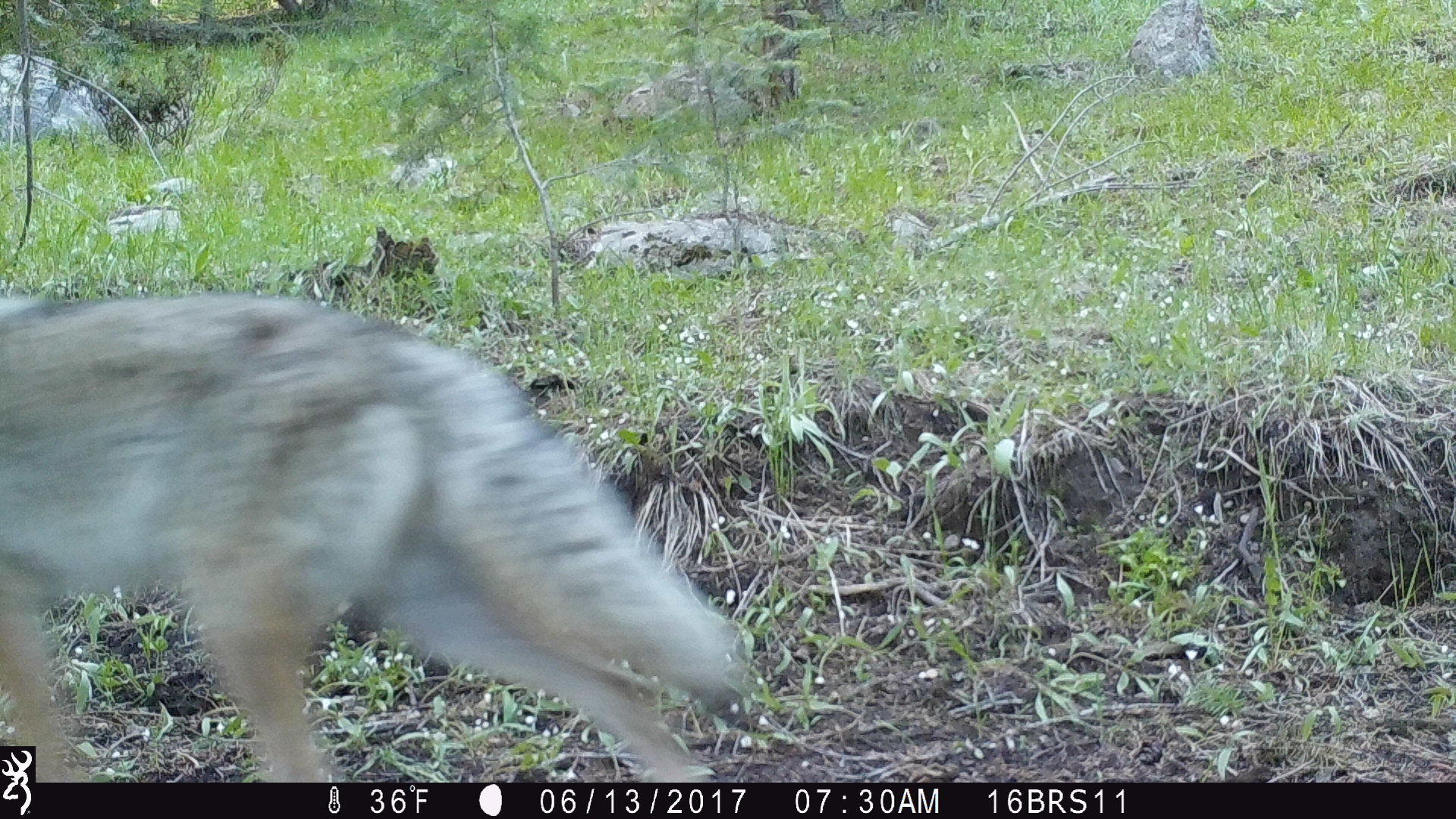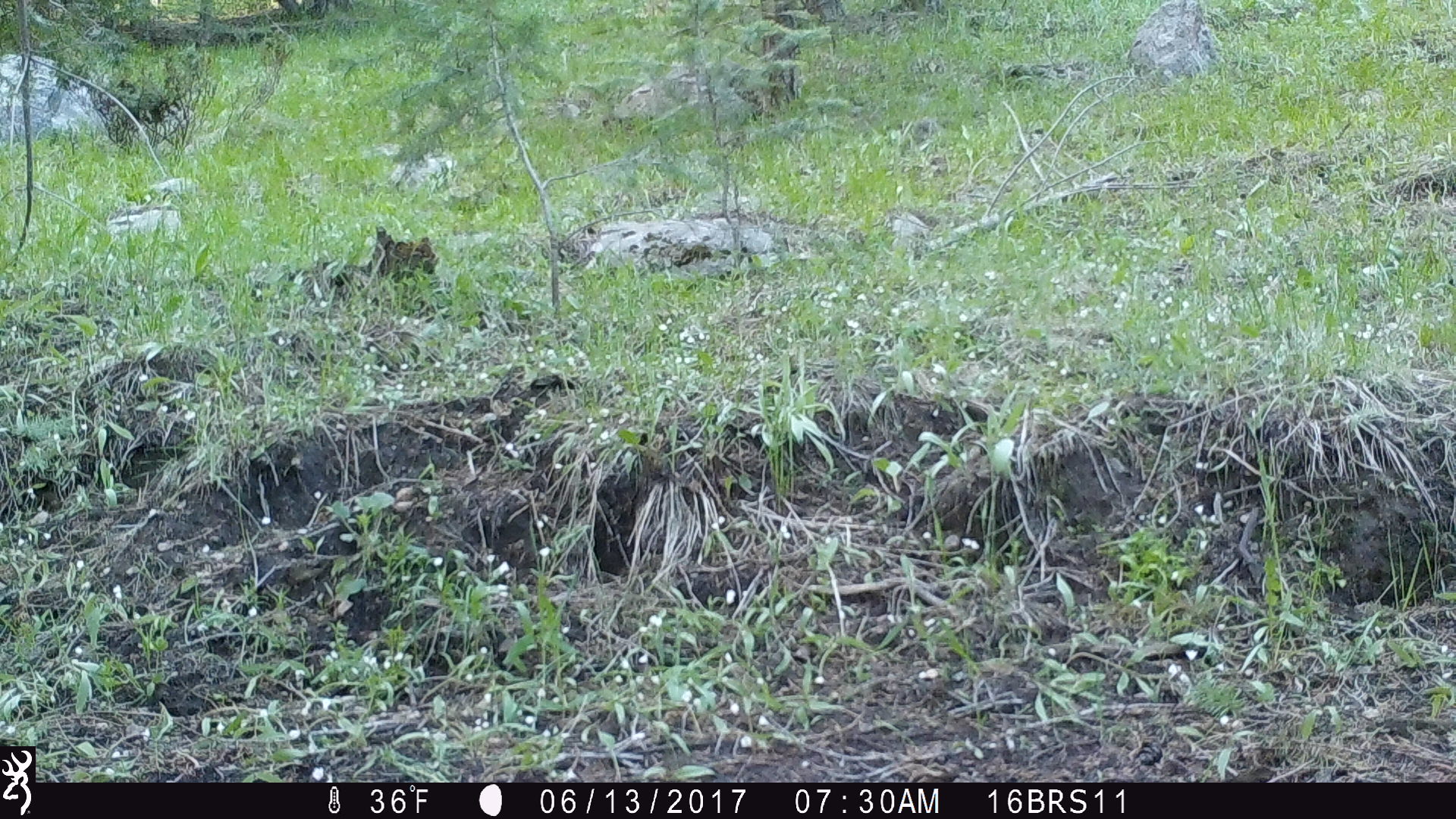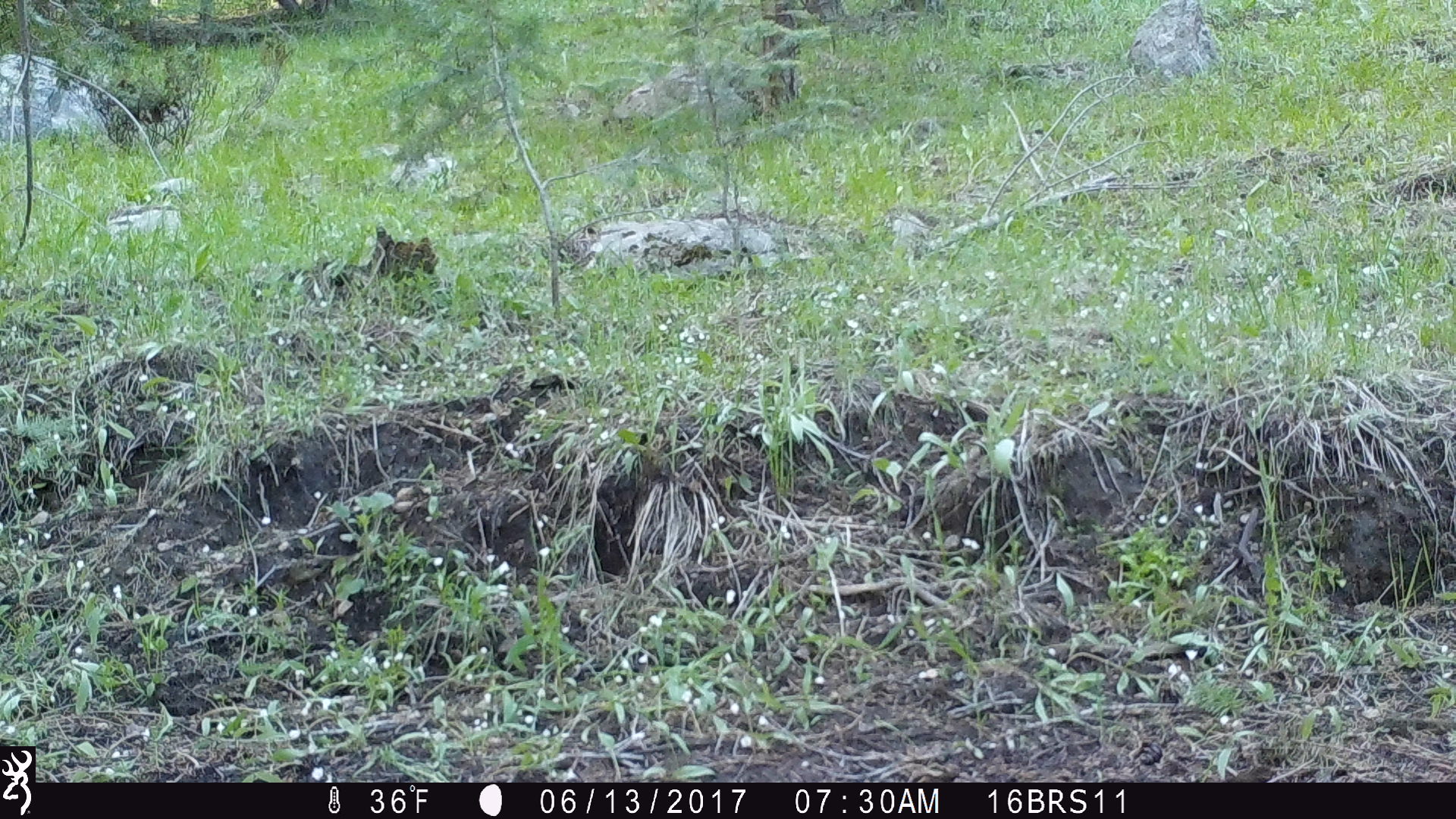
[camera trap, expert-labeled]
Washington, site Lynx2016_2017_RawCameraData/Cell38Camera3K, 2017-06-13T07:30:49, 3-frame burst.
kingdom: Animalia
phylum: Chordata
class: Mammalia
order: Carnivora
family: Canidae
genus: Canis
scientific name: Canis latrans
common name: coyote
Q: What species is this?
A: Canis latrans (coyote).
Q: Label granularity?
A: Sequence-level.